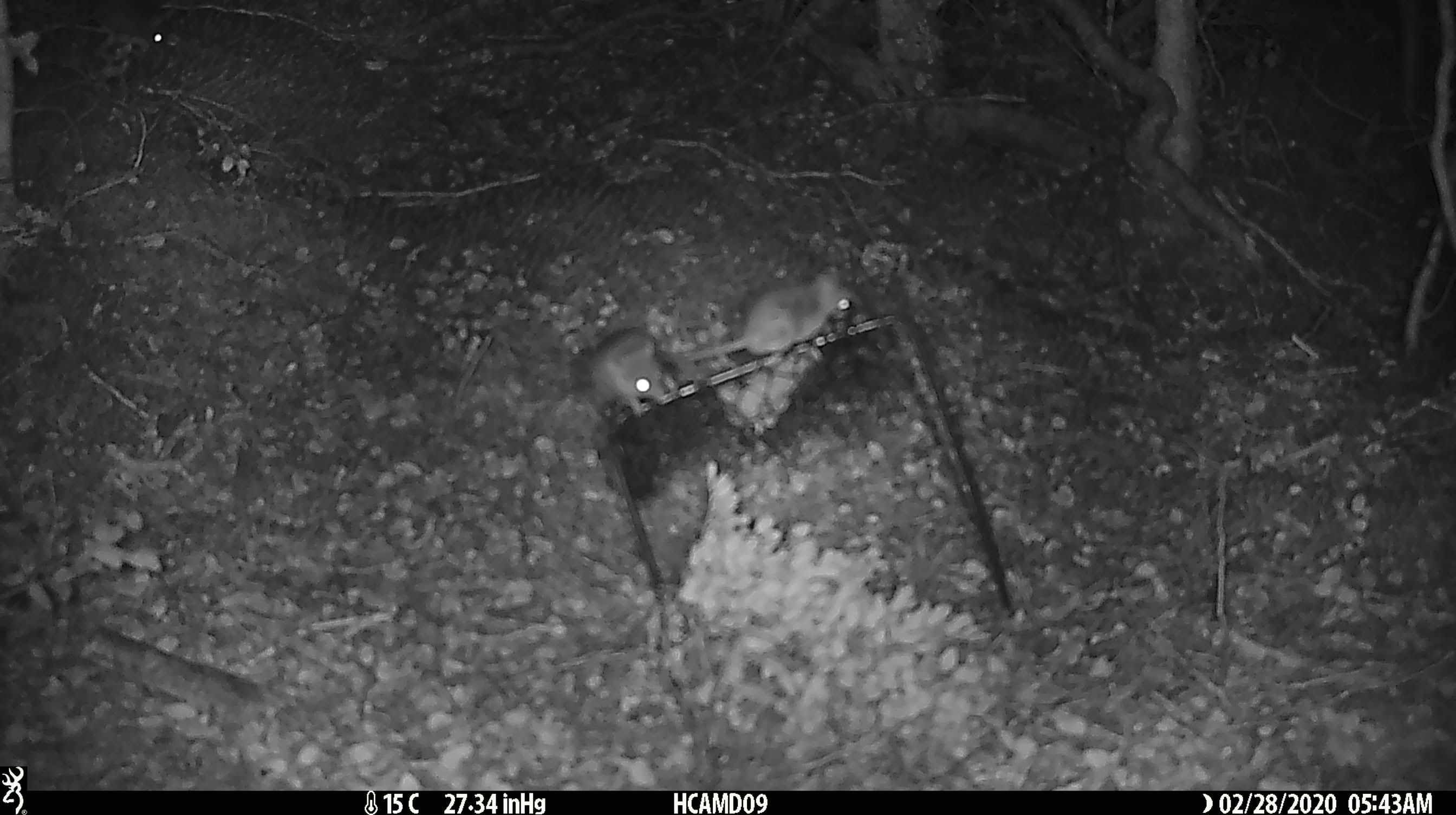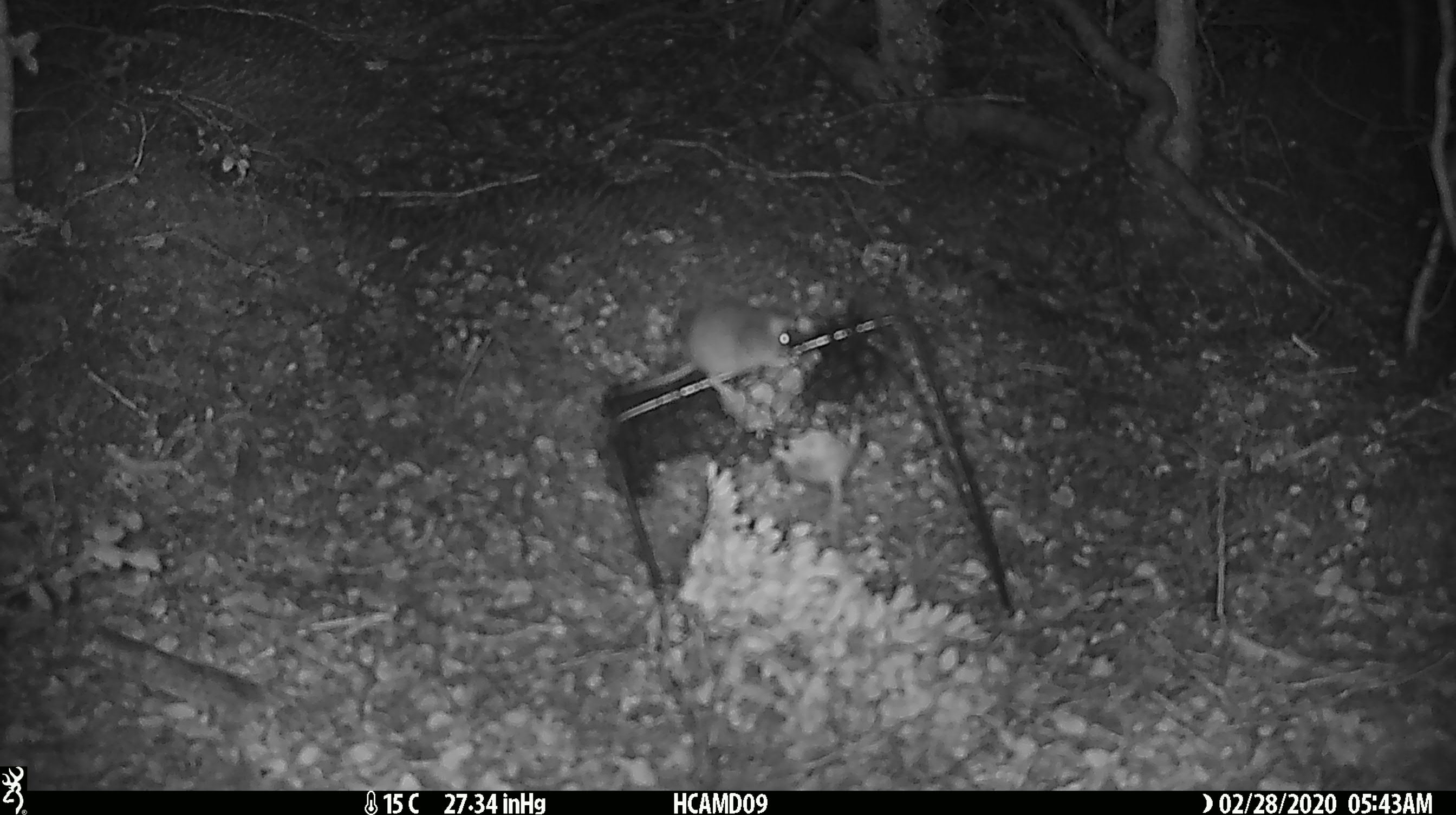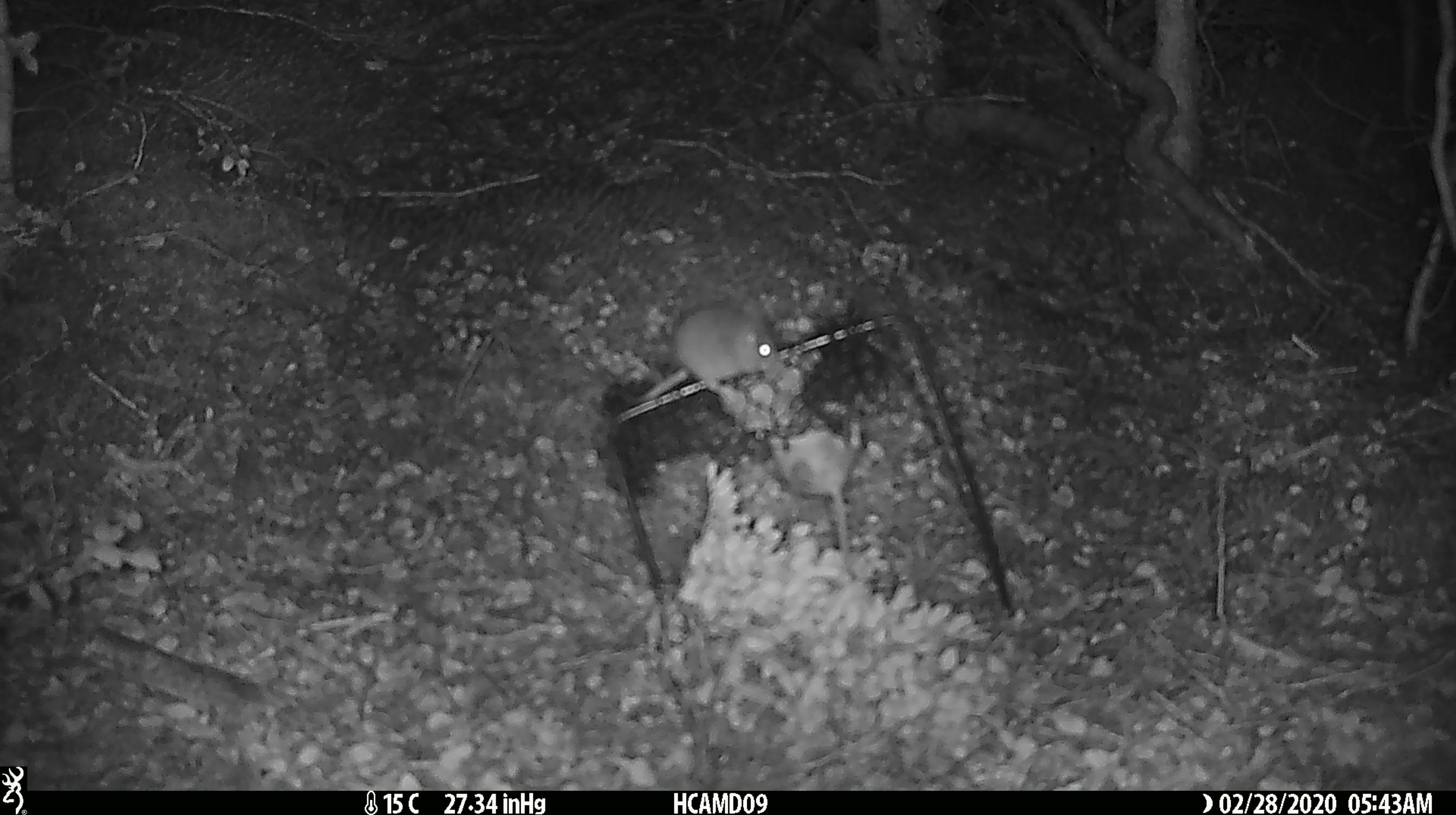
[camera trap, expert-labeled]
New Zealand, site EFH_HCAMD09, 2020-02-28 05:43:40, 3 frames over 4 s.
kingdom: Animalia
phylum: Chordata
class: Mammalia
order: Rodentia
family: Muridae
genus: Mus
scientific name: Mus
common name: mouse